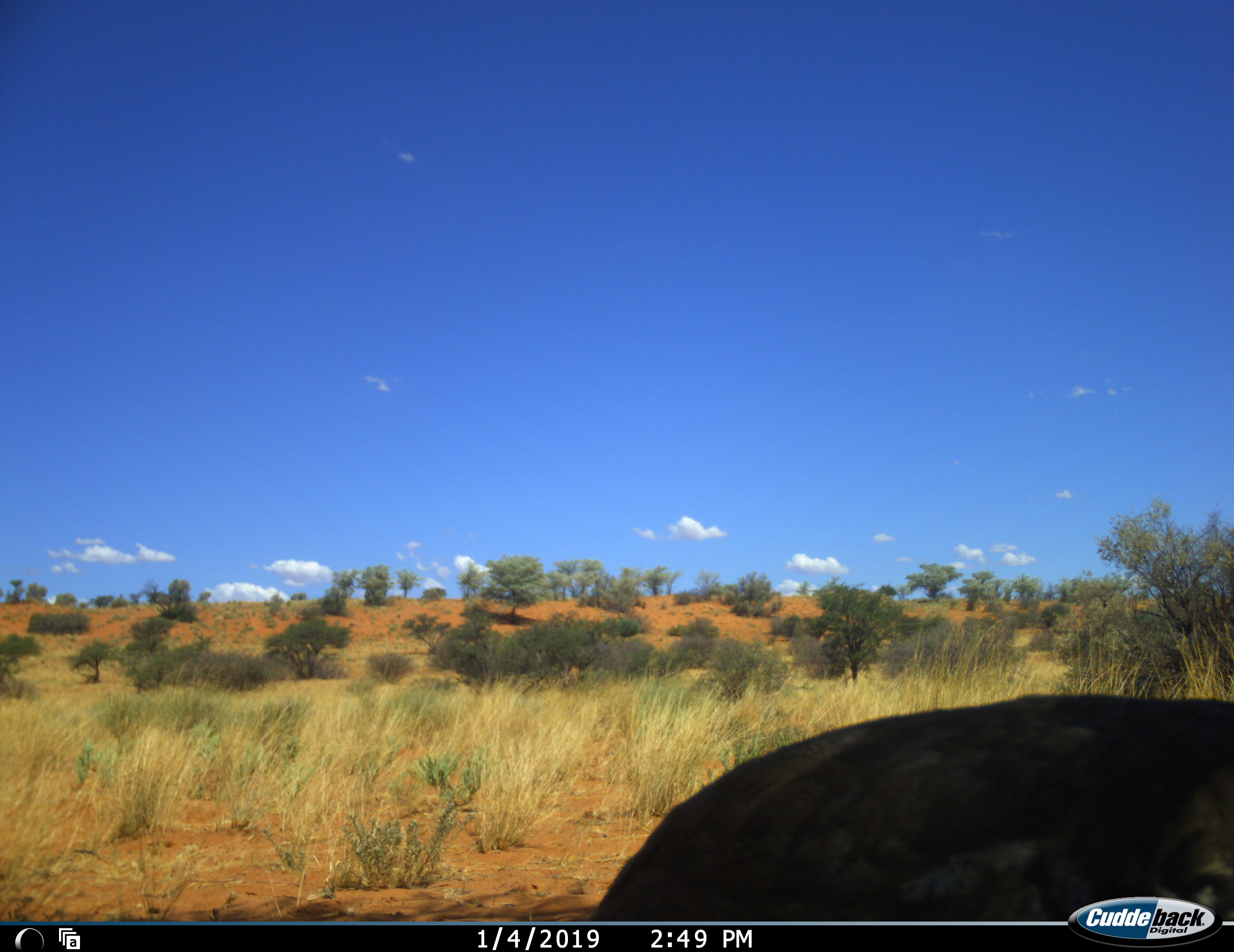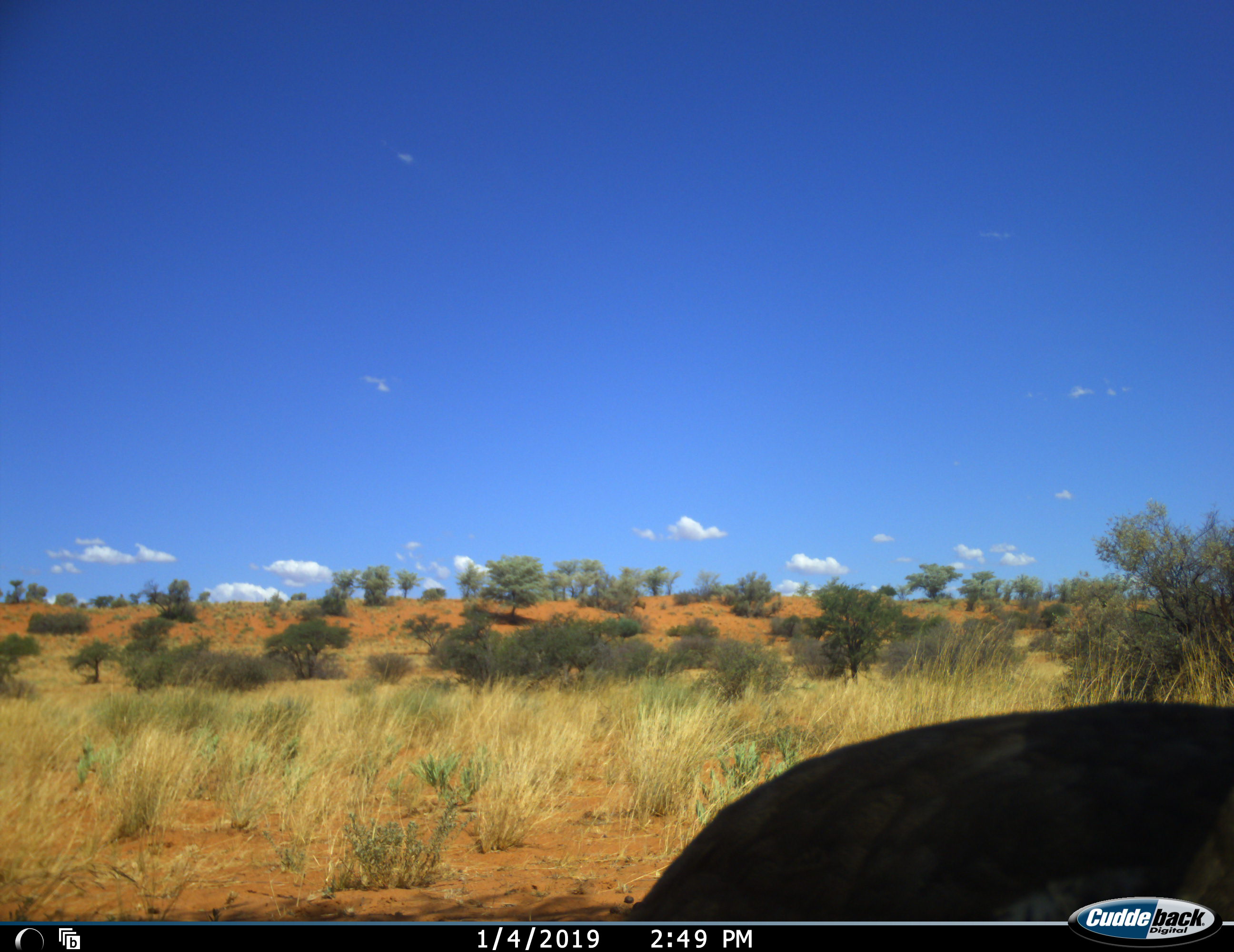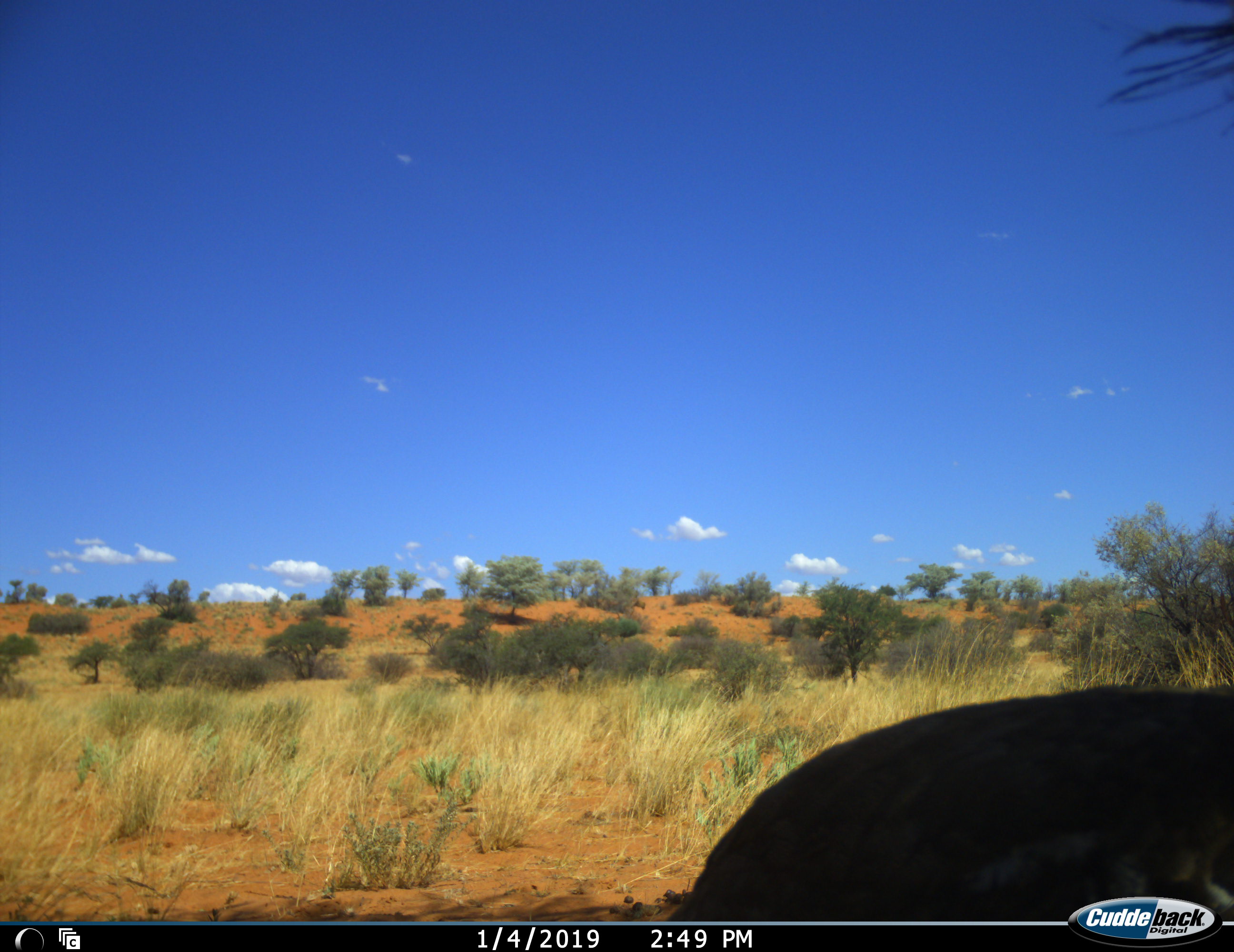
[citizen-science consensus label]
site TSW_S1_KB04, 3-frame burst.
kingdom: Animalia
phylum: Chordata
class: Mammalia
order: Artiodactyla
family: Bovidae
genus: Connochaetes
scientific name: Connochaetes taurinus taurinus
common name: blue wildebeest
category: wildebeestblue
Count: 1.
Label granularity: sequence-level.